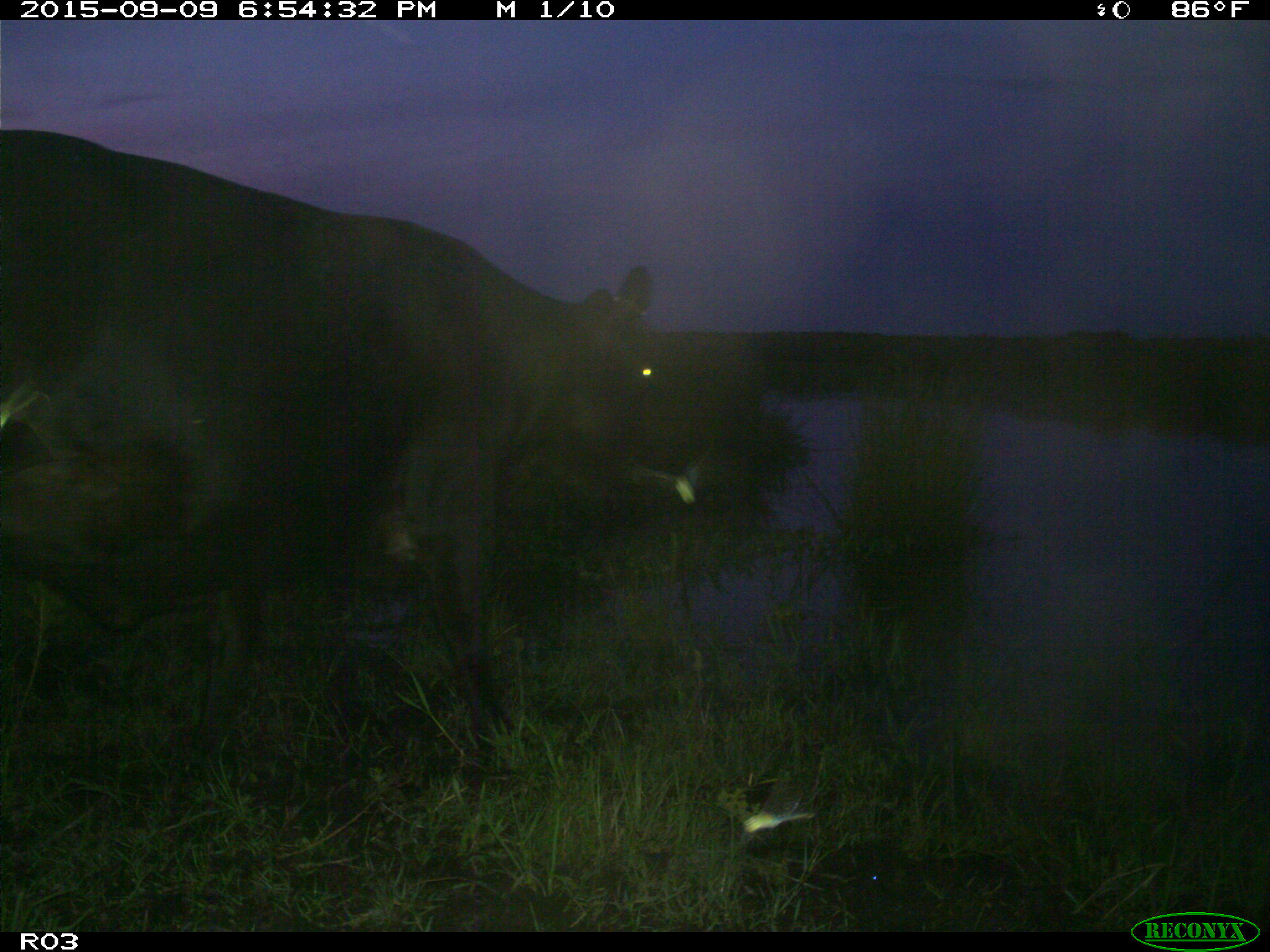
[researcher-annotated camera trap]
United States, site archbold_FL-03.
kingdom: Animalia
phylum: Chordata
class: Mammalia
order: Artiodactyla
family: Bovidae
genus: Bos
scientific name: Bos taurus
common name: domestic cow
Bos taurus (domestic cow).